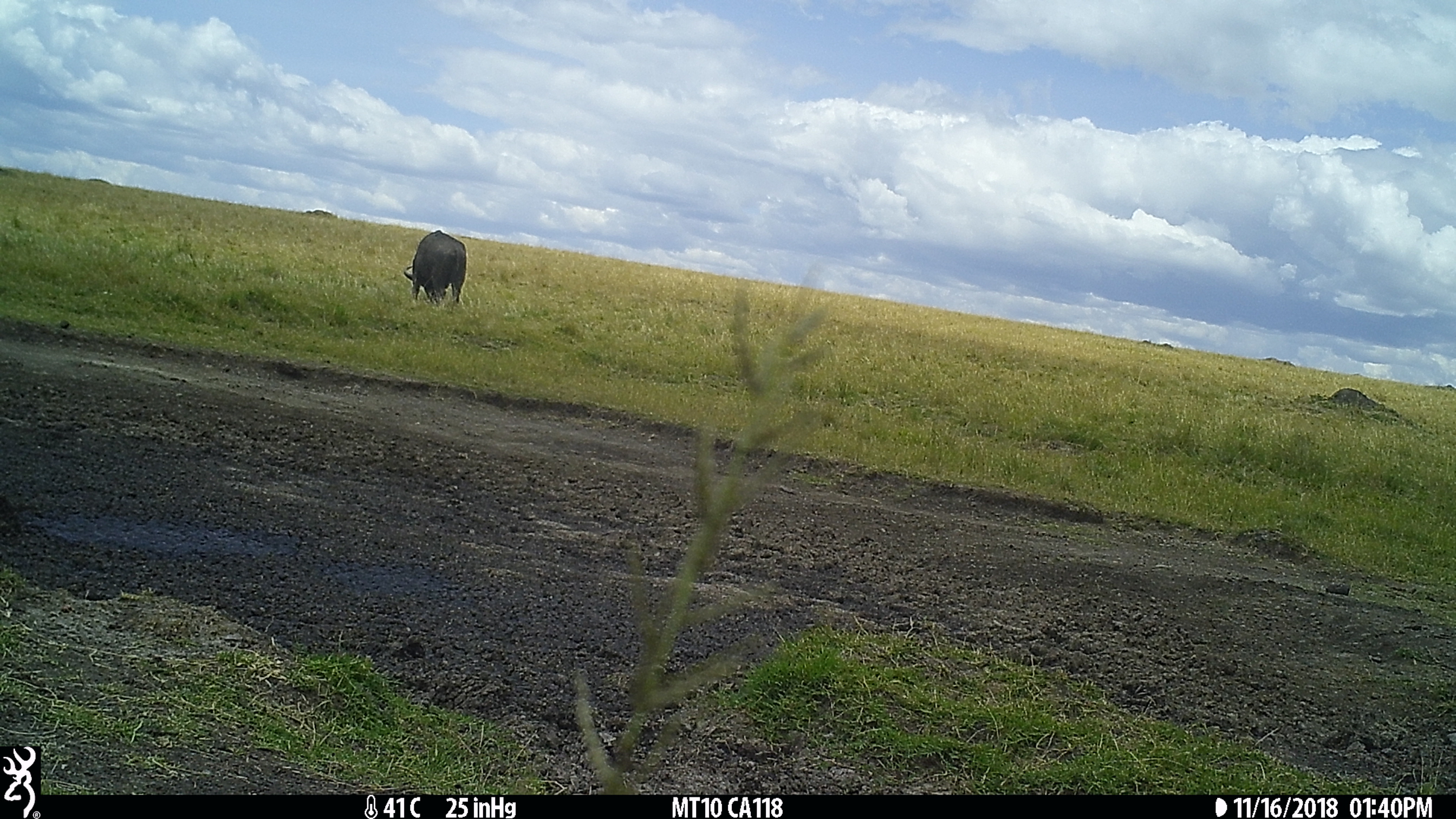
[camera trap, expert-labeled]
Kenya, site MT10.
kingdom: Animalia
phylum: Chordata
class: Mammalia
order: Artiodactyla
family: Bovidae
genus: Syncerus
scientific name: Syncerus caffer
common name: buffalo